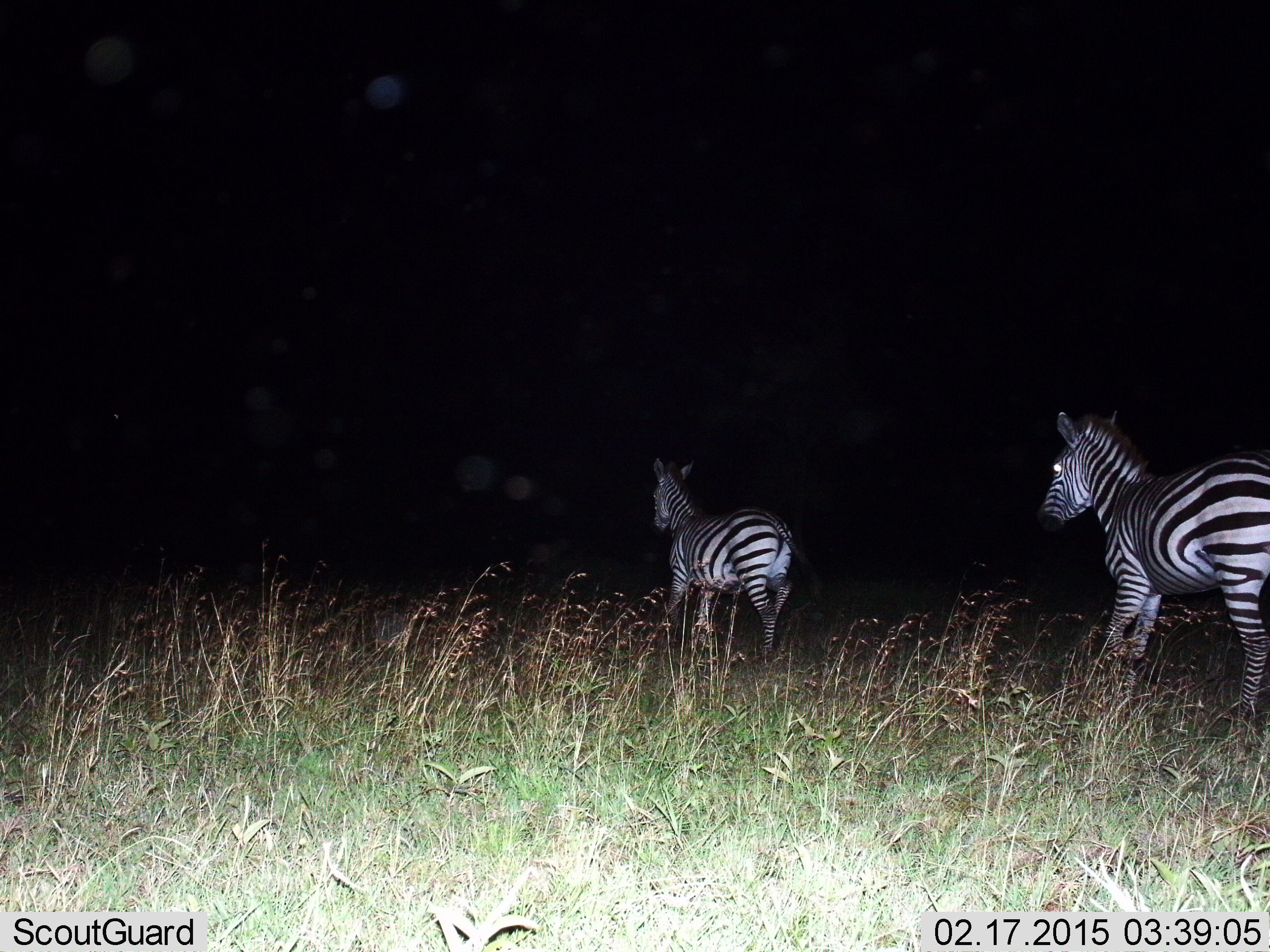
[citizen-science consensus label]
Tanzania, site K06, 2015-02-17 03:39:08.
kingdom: Animalia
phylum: Chordata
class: Mammalia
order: Perissodactyla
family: Equidae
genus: Equus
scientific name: Equus quagga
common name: plains zebra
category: zebra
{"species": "zebra (plains zebra) (Equus quagga)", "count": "2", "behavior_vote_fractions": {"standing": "20%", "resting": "0%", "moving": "90%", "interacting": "0%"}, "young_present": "0%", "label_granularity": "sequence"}